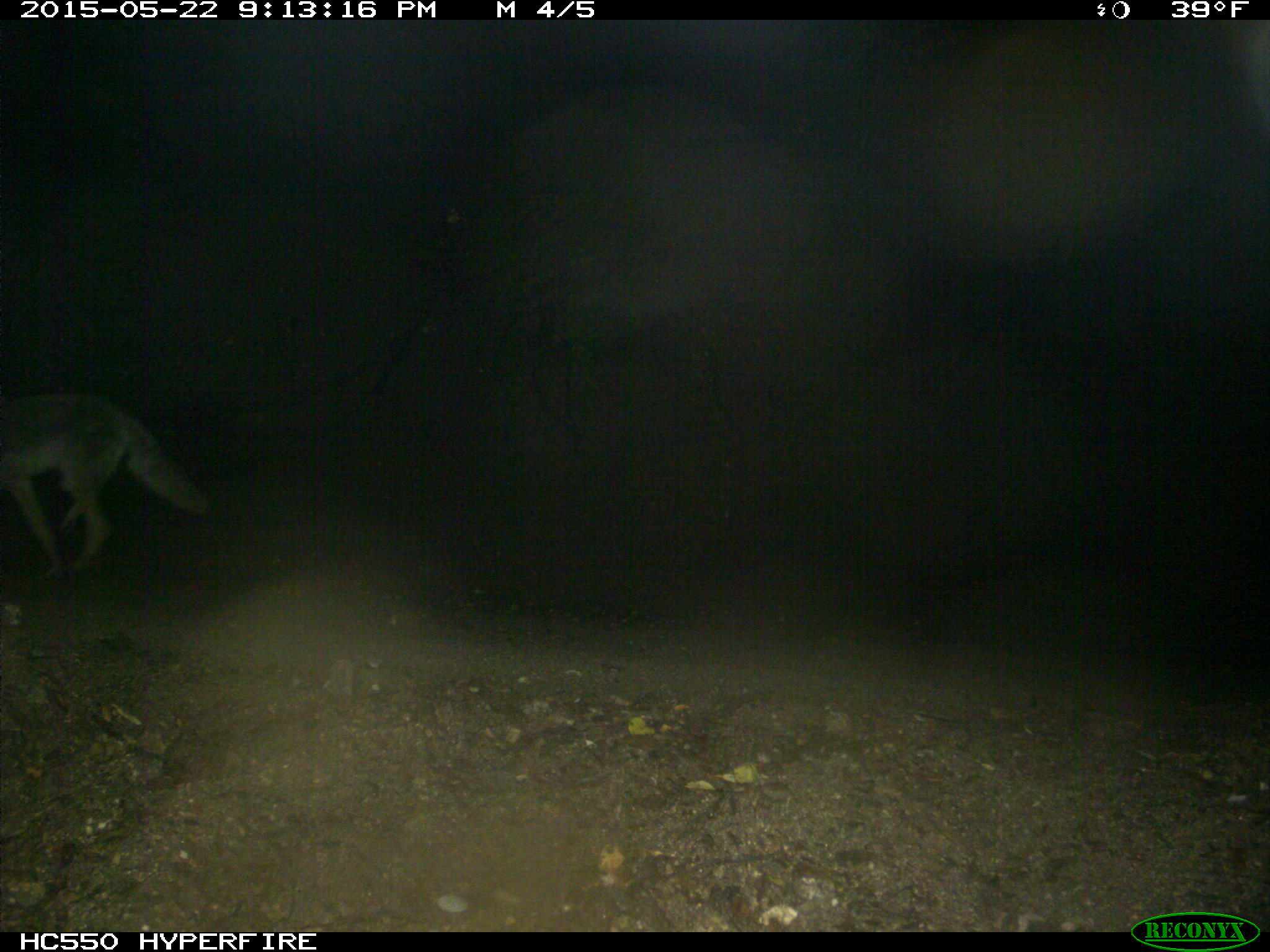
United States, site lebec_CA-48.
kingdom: Animalia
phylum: Chordata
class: Mammalia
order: Carnivora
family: Canidae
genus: Canis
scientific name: Canis latrans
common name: coyote